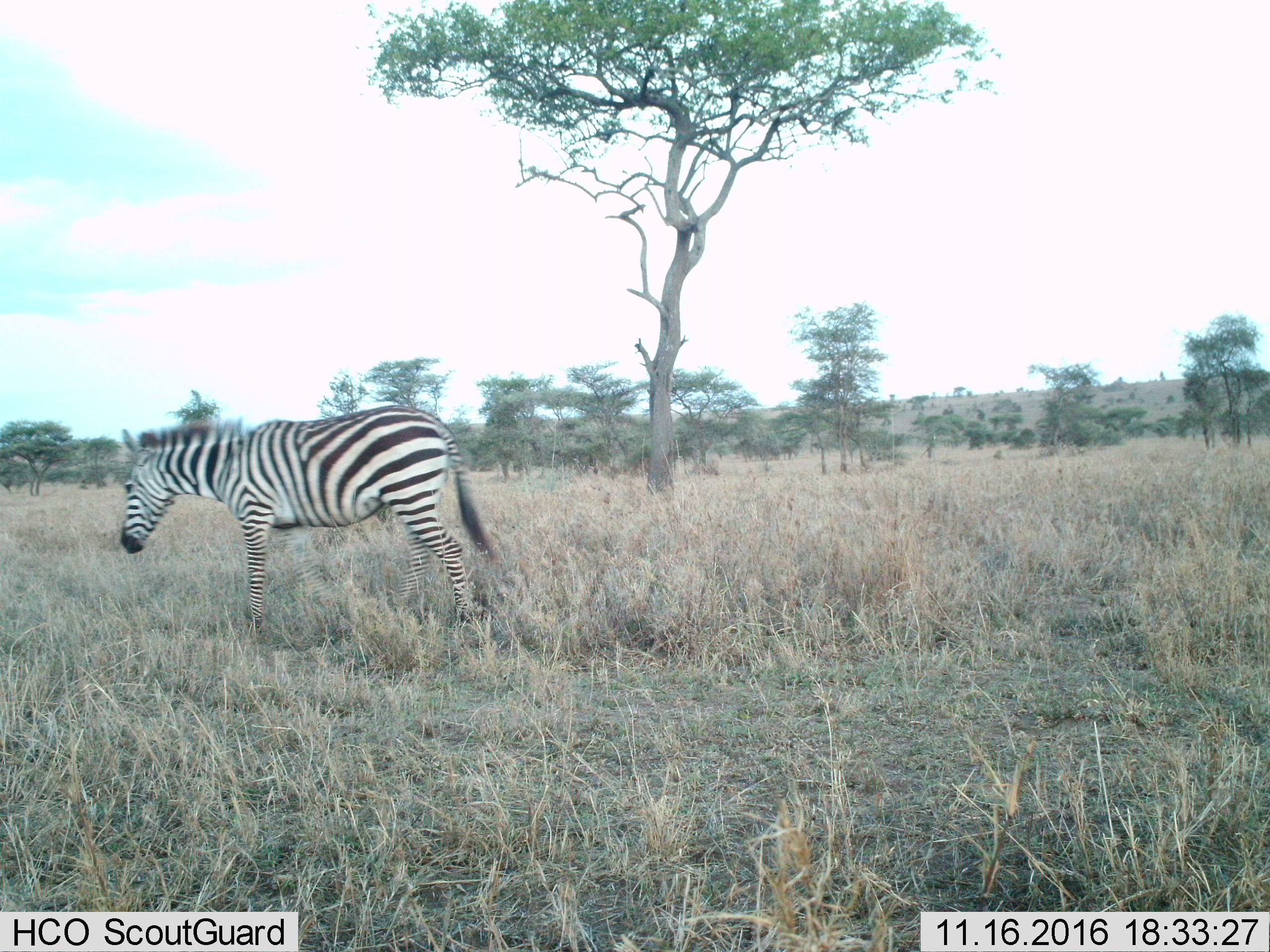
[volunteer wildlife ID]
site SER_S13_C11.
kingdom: Animalia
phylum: Chordata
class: Mammalia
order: Perissodactyla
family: Equidae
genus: Equus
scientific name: Equus quagga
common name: plains zebra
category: zebraplains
Zebraplains (plains zebra) (Equus quagga), count 1. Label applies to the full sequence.